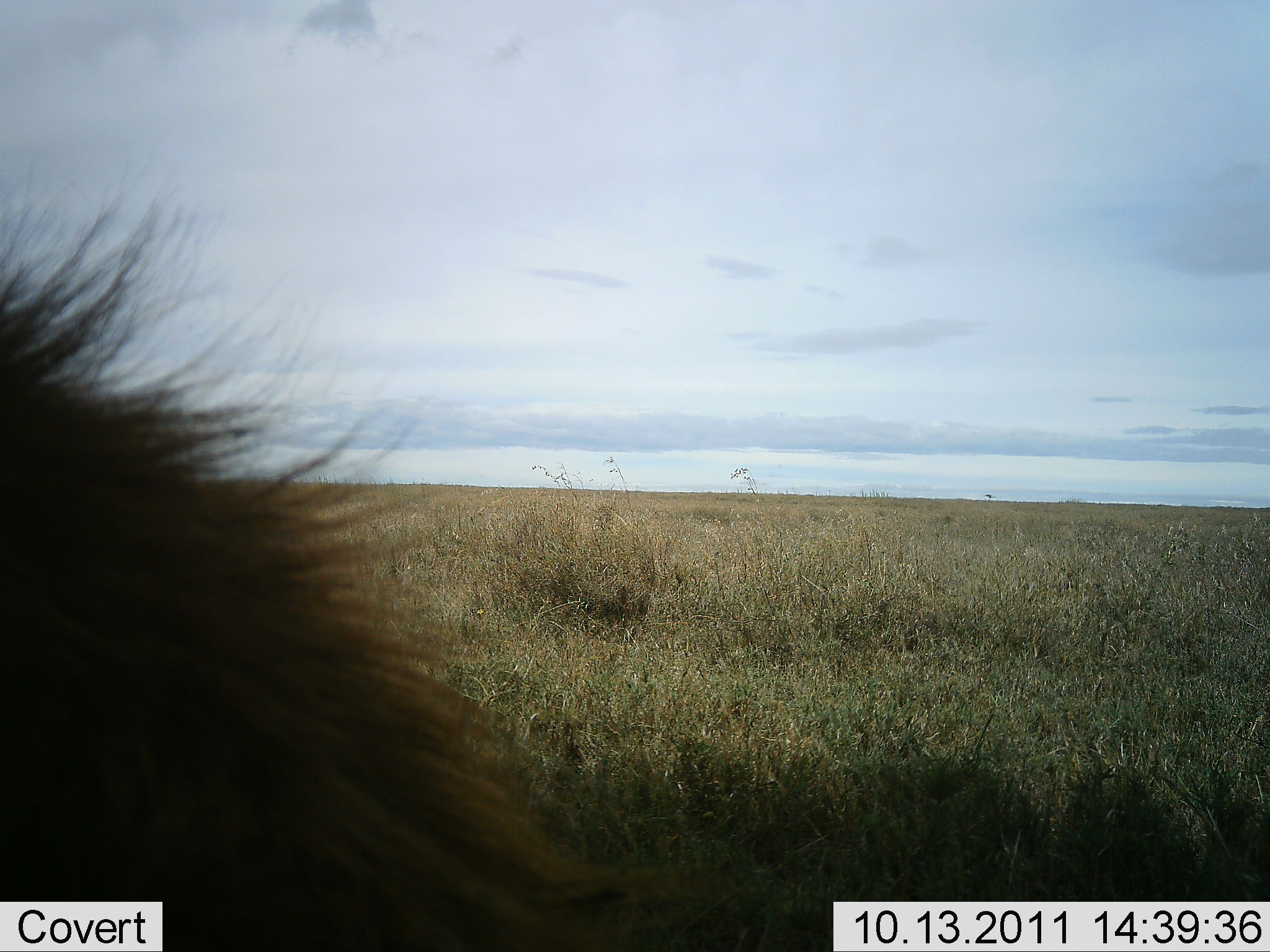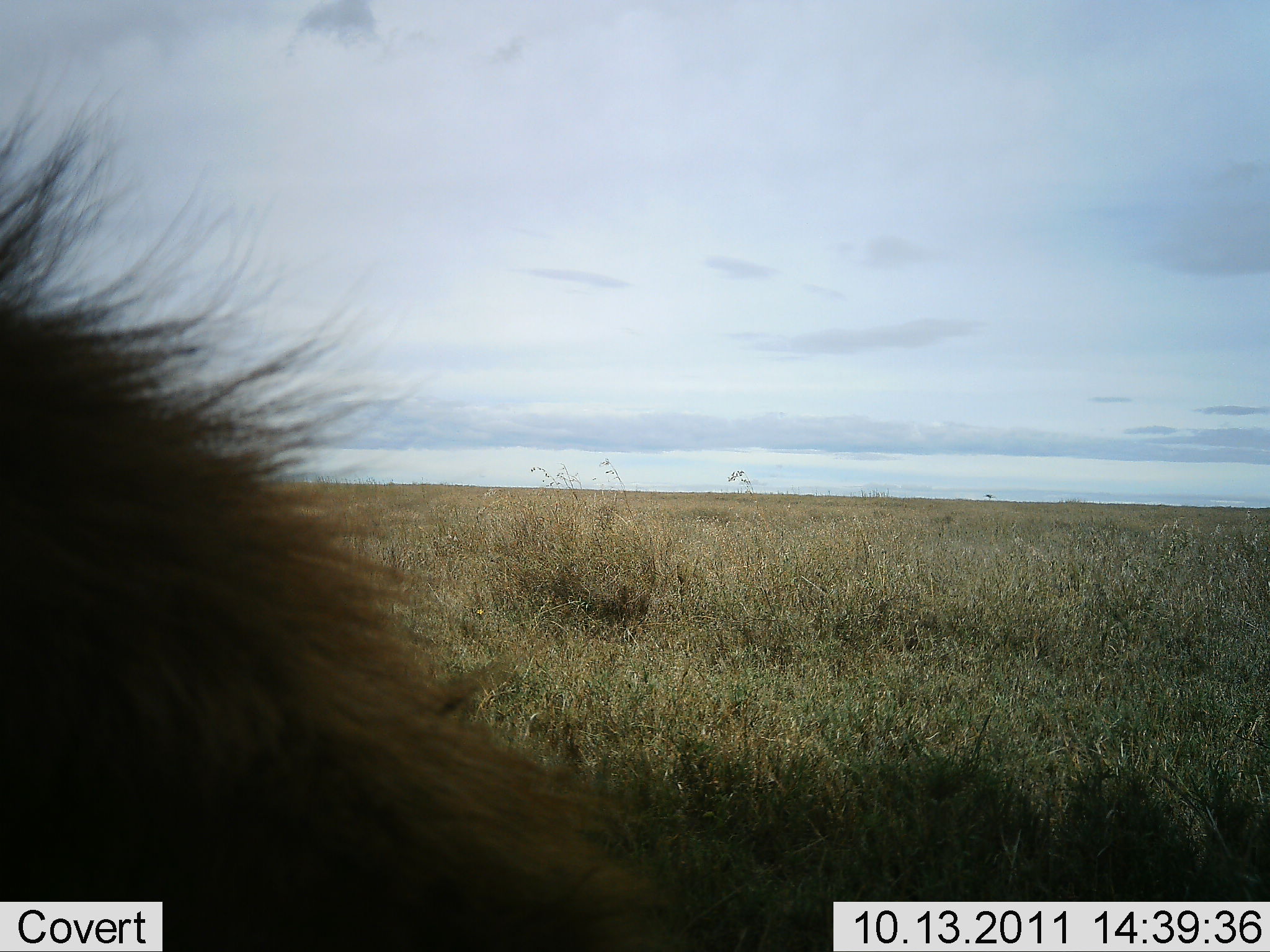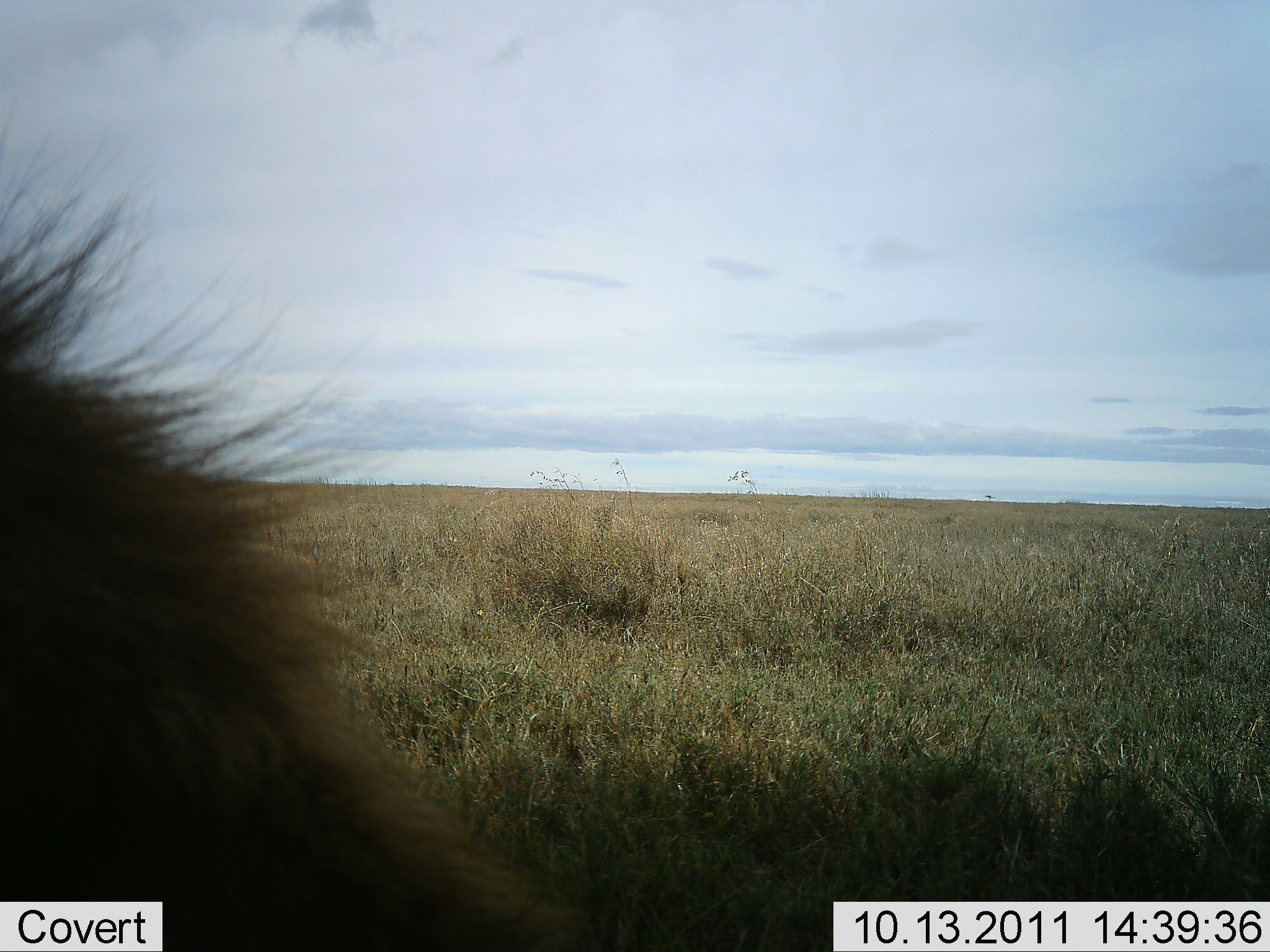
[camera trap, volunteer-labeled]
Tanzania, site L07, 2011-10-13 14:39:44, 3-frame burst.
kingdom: Animalia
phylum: Chordata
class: Mammalia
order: Carnivora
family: Felidae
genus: Panthera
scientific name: Panthera leo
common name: lion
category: lionmale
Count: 1.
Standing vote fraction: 36%.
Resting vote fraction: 64%.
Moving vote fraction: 0%.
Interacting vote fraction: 0%.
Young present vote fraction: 0%.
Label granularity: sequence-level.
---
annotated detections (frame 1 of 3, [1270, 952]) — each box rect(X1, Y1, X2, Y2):
animal: rect(0, 168, 659, 952)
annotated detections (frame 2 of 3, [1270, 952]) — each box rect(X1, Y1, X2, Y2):
animal: rect(0, 83, 702, 952)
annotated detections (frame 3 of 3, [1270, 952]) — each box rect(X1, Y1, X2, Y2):
animal: rect(0, 144, 601, 952)